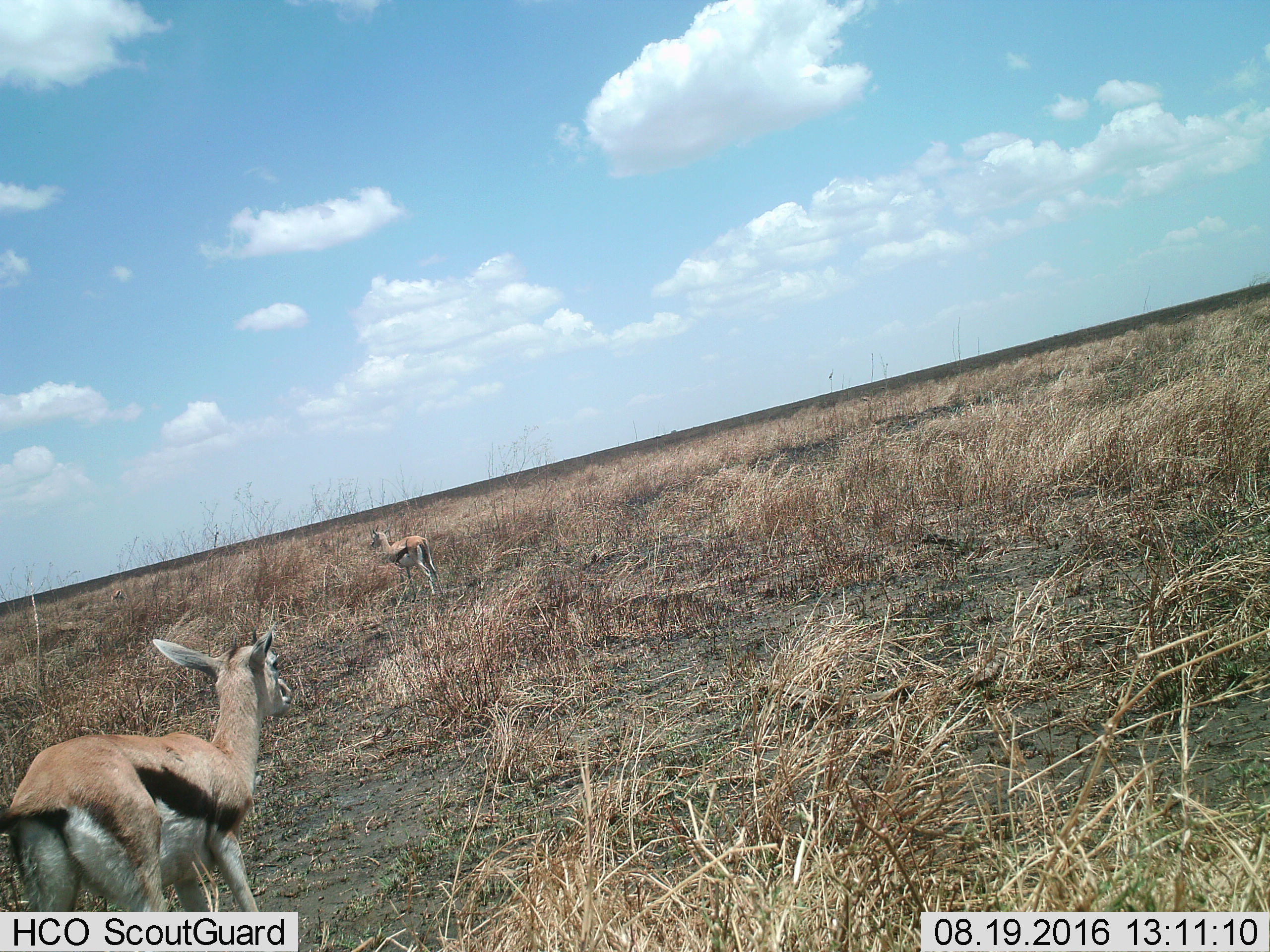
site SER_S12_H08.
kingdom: Animalia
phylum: Chordata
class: Mammalia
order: Artiodactyla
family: Bovidae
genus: Eudorcas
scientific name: Eudorcas thomsonii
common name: thomson's gazelle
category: gazellethomsons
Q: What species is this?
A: Gazellethomsons (thomson's gazelle) (Eudorcas thomsonii).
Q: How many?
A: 3.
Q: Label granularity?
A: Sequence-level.